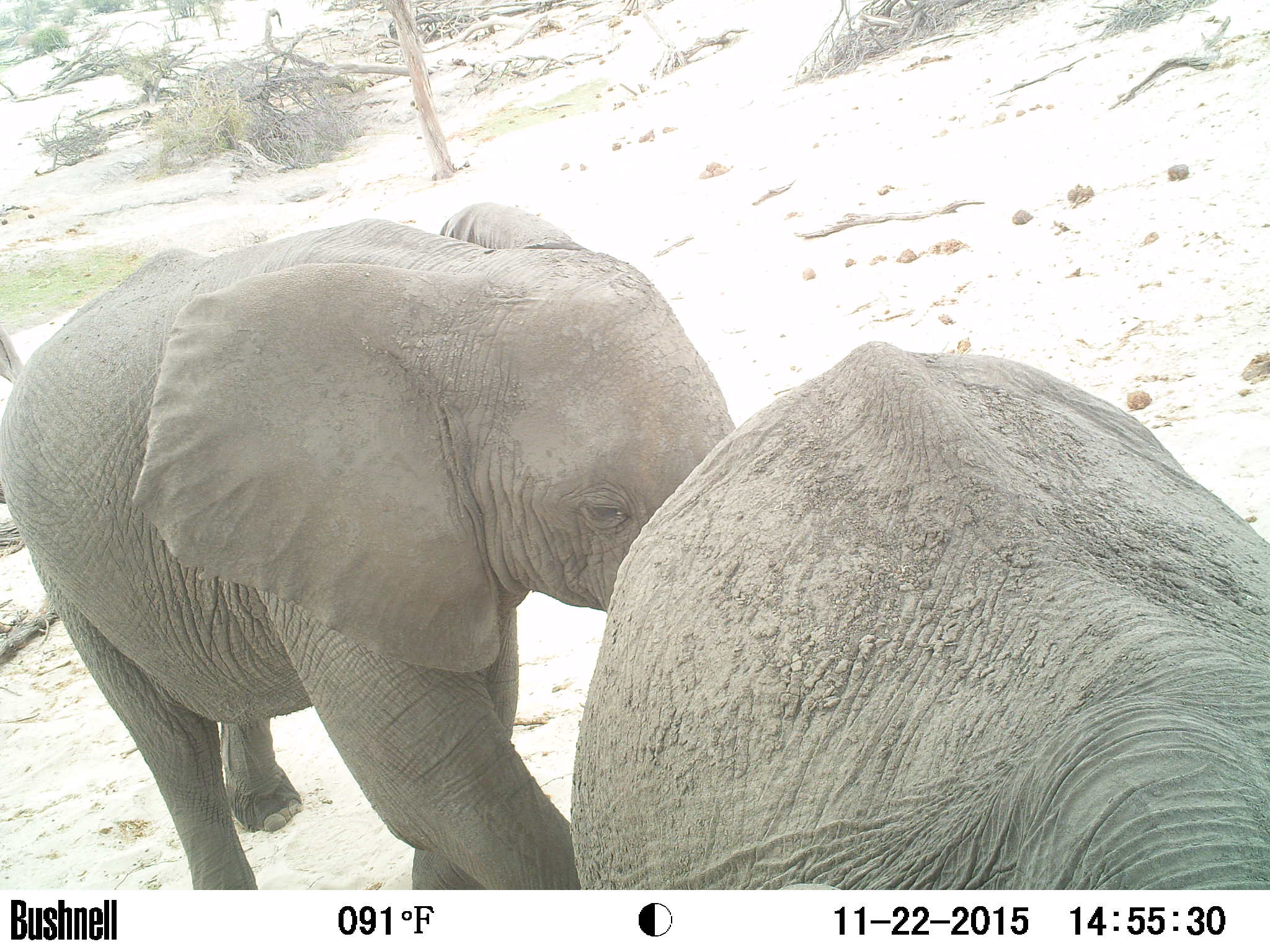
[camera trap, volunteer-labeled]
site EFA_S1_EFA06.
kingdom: Animalia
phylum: Chordata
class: Mammalia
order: Proboscidea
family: Elephantidae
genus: Loxodonta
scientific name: Loxodonta africana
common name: african bush elephant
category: elephant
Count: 2.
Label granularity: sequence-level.